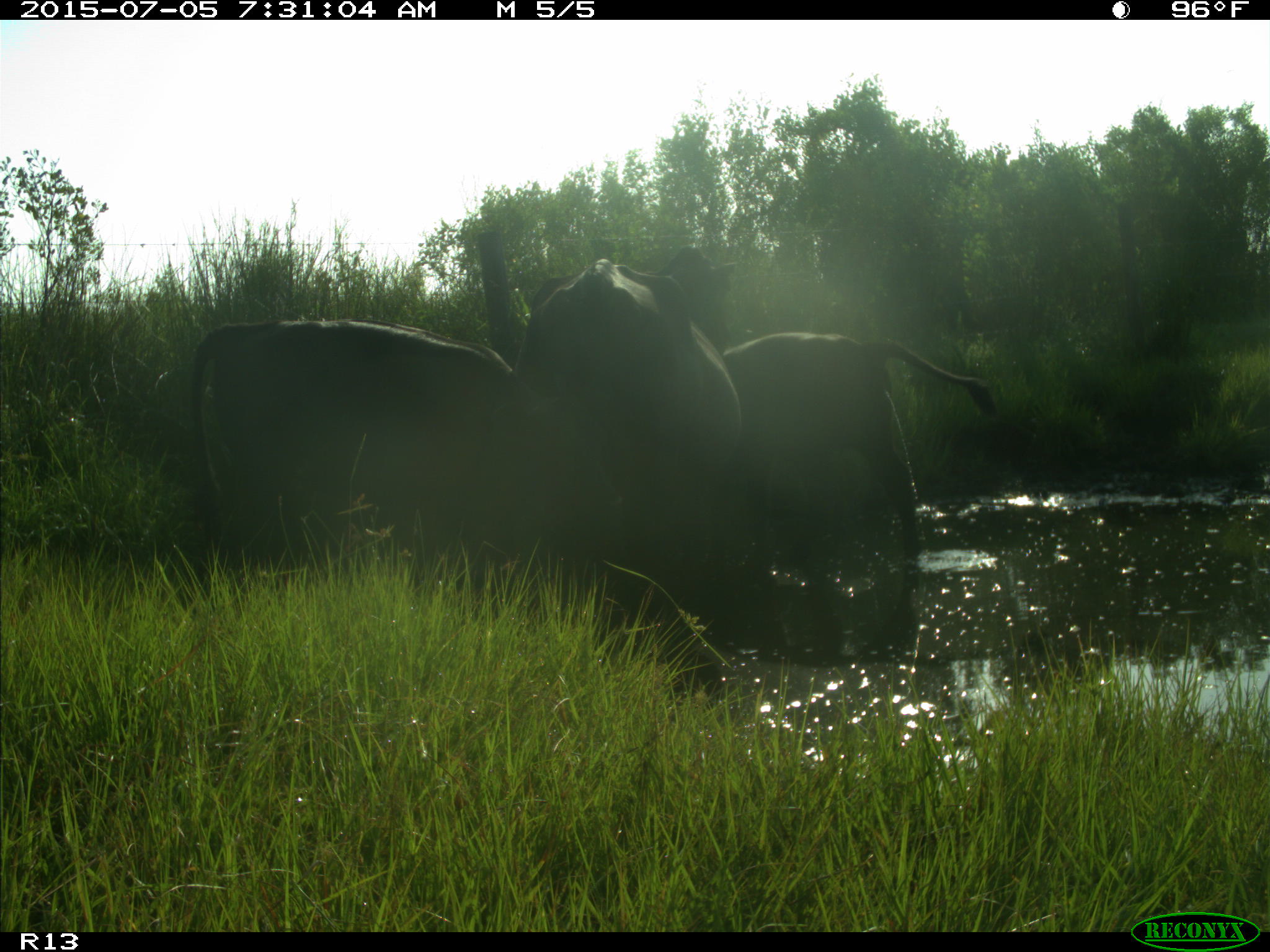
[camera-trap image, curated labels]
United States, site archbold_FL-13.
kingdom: Animalia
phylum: Chordata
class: Mammalia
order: Artiodactyla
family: Bovidae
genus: Bos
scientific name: Bos taurus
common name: domestic cow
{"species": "Bos taurus (domestic cow)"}